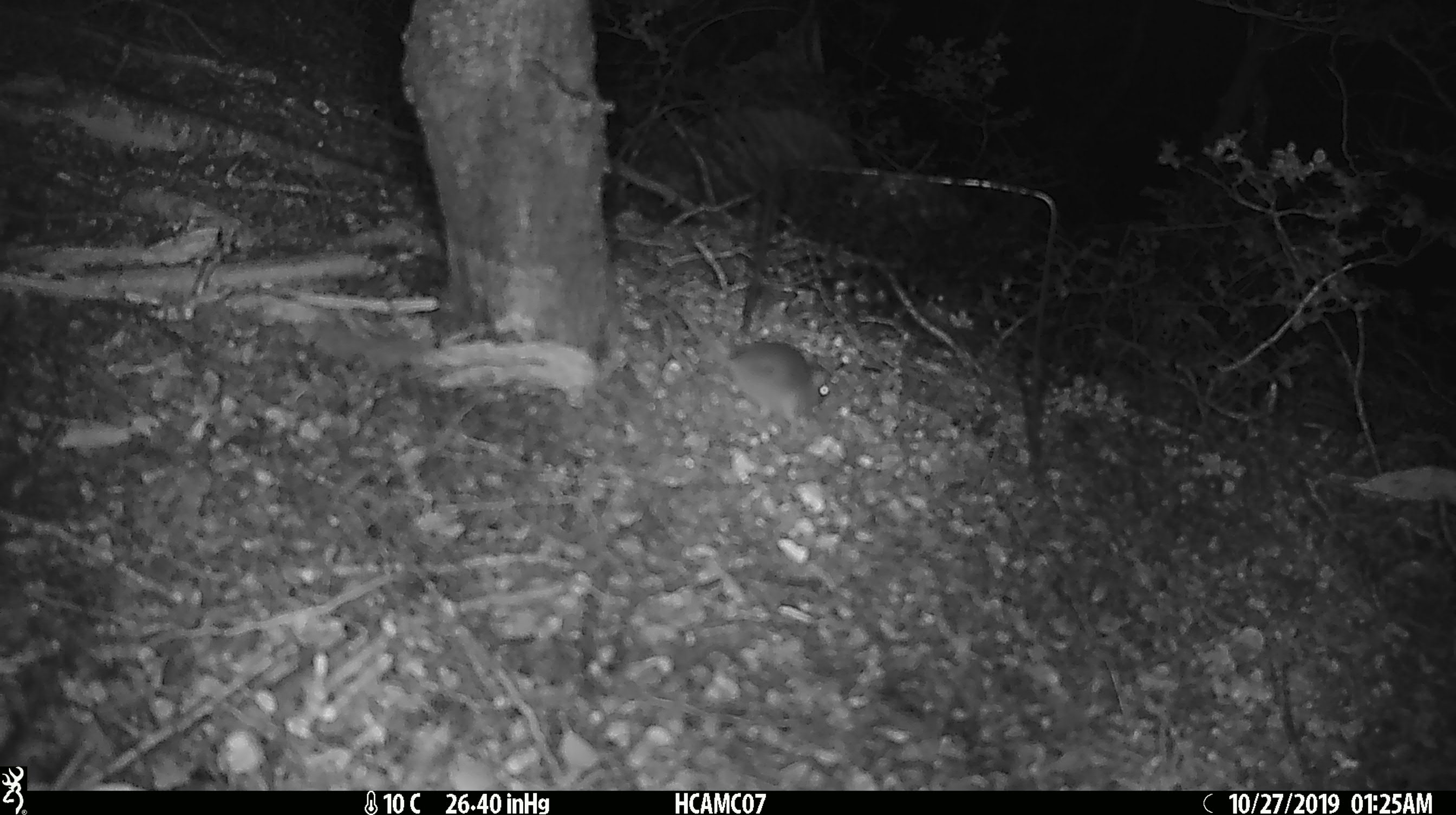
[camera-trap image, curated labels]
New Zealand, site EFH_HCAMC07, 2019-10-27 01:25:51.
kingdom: Animalia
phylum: Chordata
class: Mammalia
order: Rodentia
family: Muridae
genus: Mus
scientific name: Mus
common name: mouse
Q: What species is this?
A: Mouse (Mus).